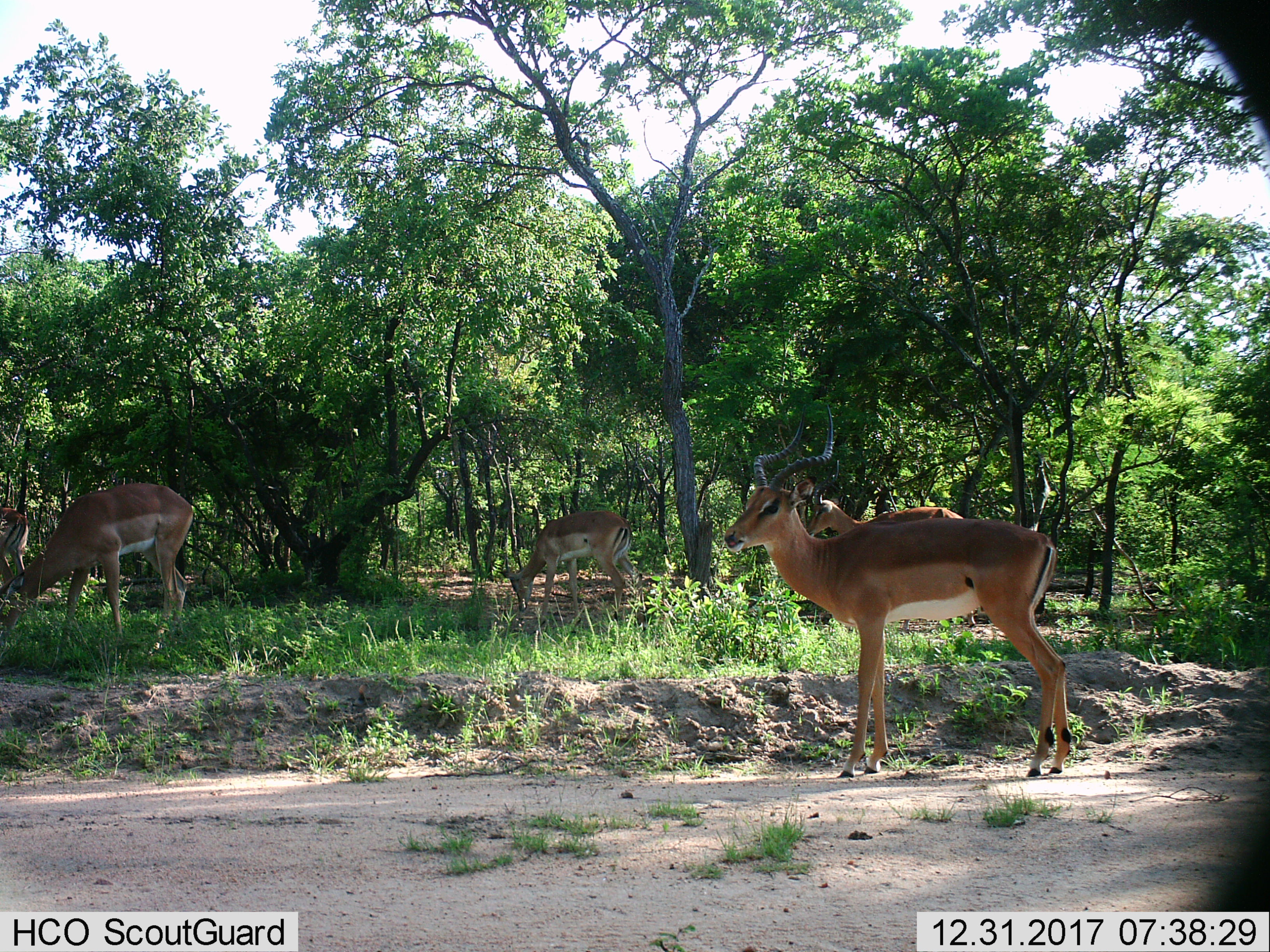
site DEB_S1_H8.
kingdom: Animalia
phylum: Chordata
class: Mammalia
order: Artiodactyla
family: Bovidae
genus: Aepyceros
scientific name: Aepyceros melampus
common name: impala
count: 4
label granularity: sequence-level